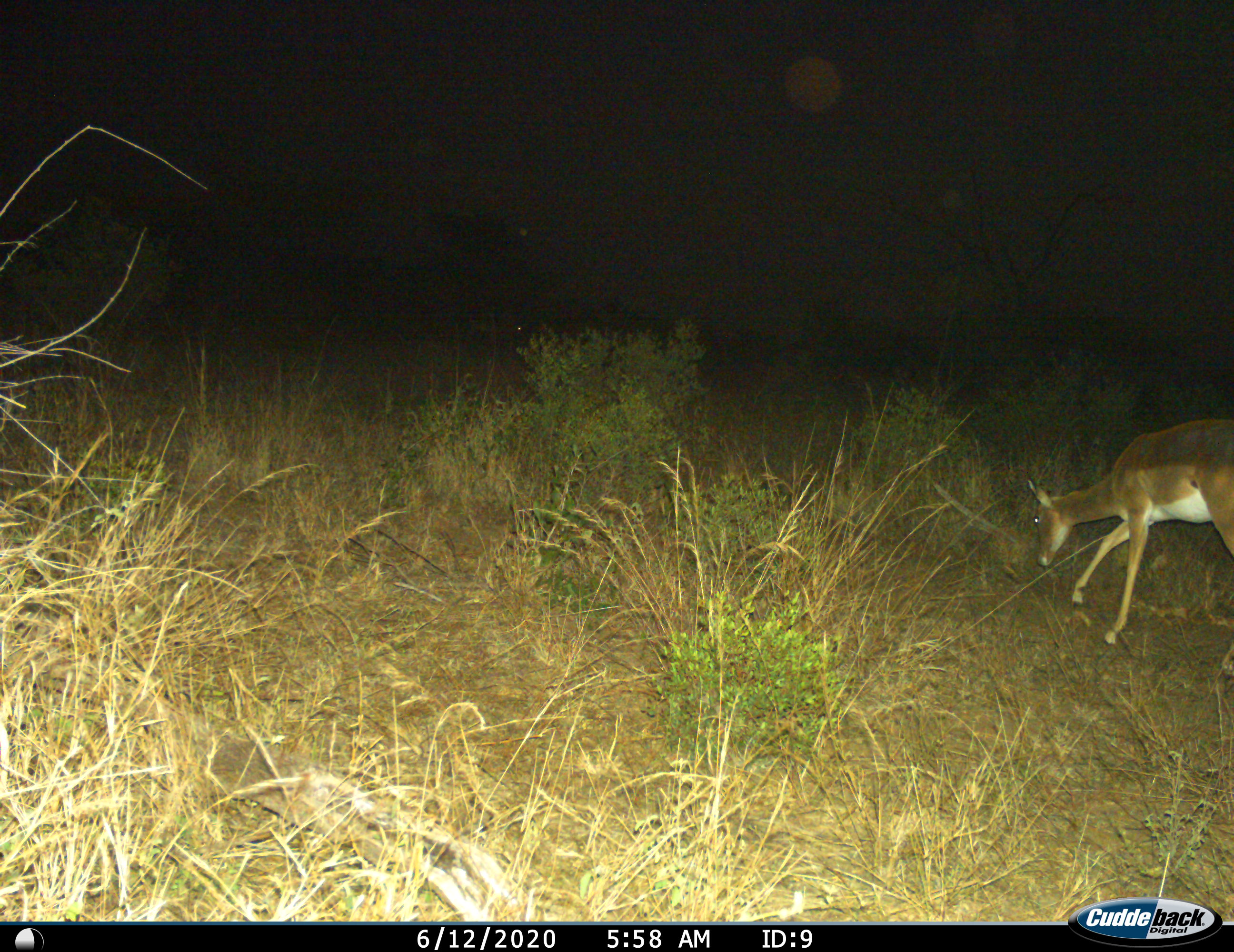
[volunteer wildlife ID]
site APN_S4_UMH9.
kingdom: Animalia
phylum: Chordata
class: Mammalia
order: Artiodactyla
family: Bovidae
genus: Aepyceros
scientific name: Aepyceros melampus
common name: impala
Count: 1.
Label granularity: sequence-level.